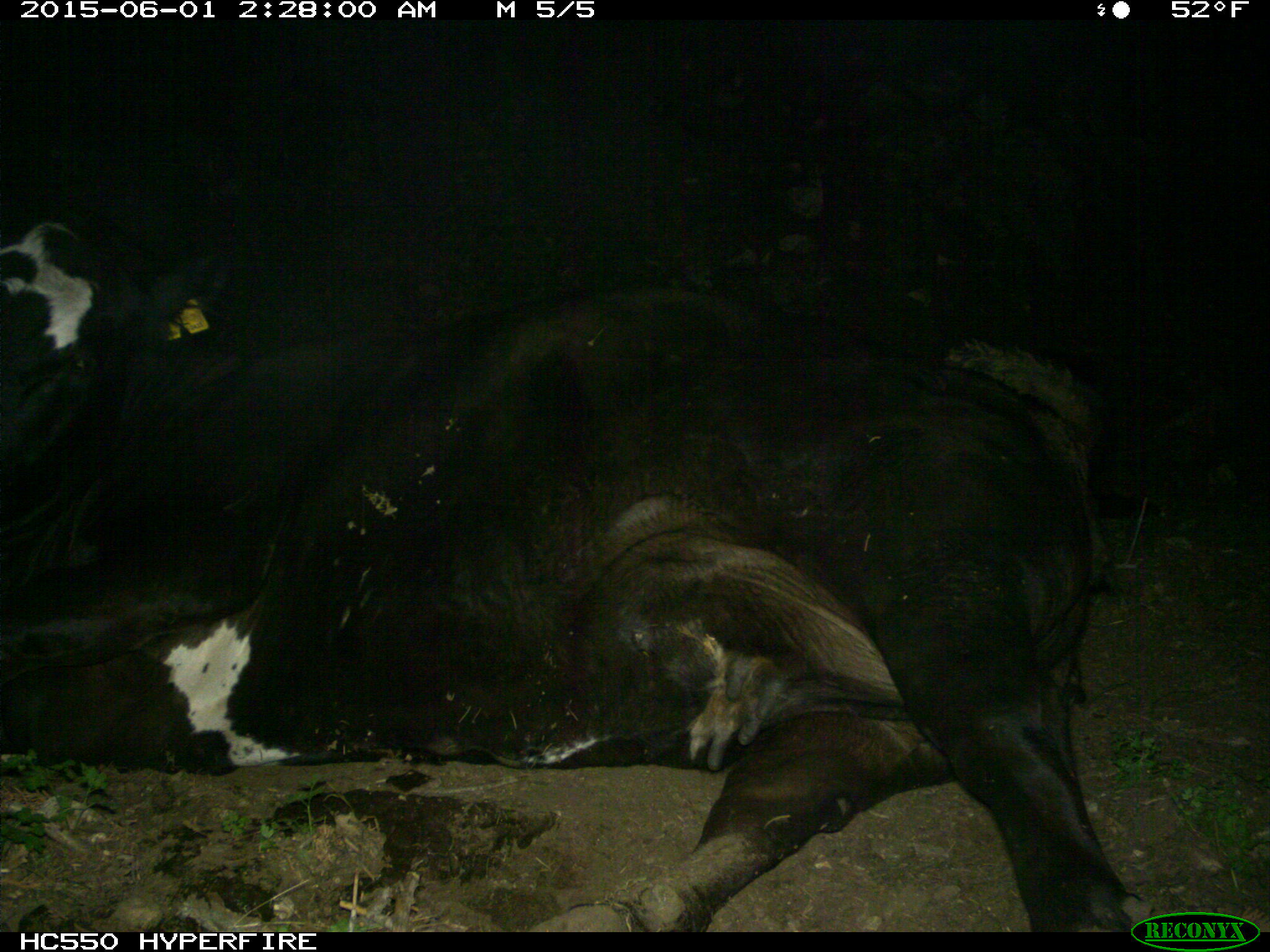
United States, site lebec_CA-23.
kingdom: Animalia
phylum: Chordata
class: Mammalia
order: Artiodactyla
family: Bovidae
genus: Bos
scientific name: Bos taurus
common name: domestic cow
Bos taurus (domestic cow).